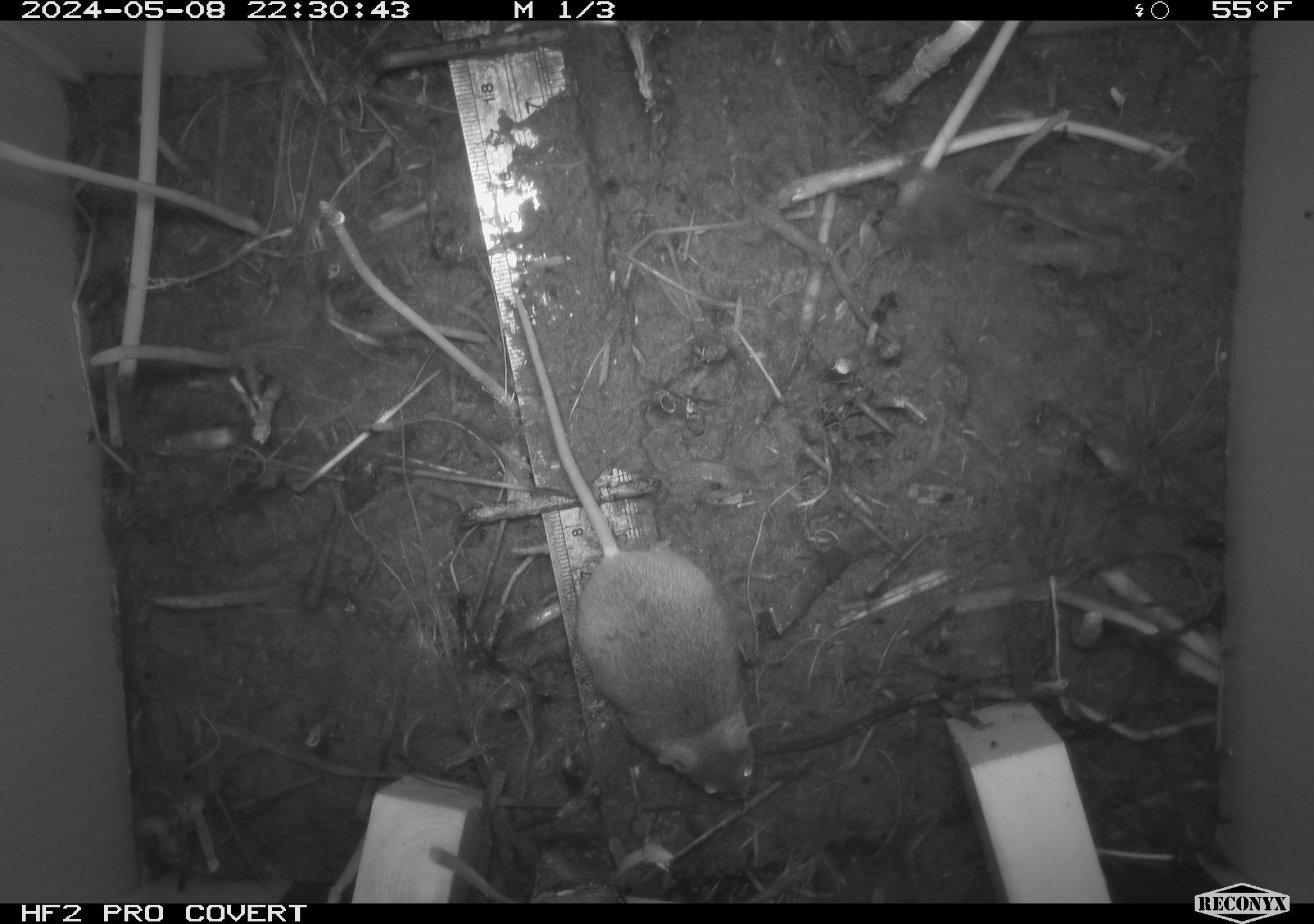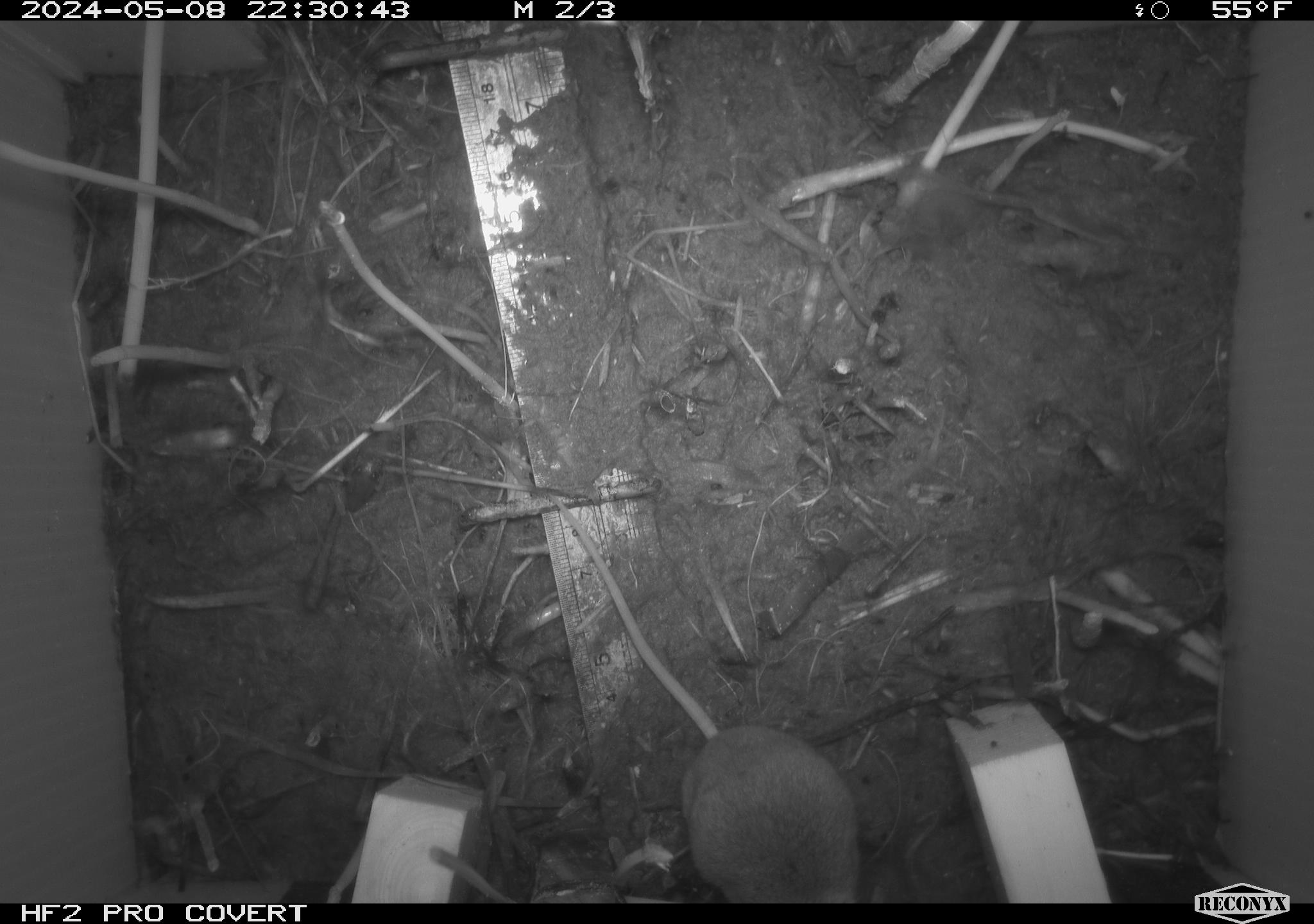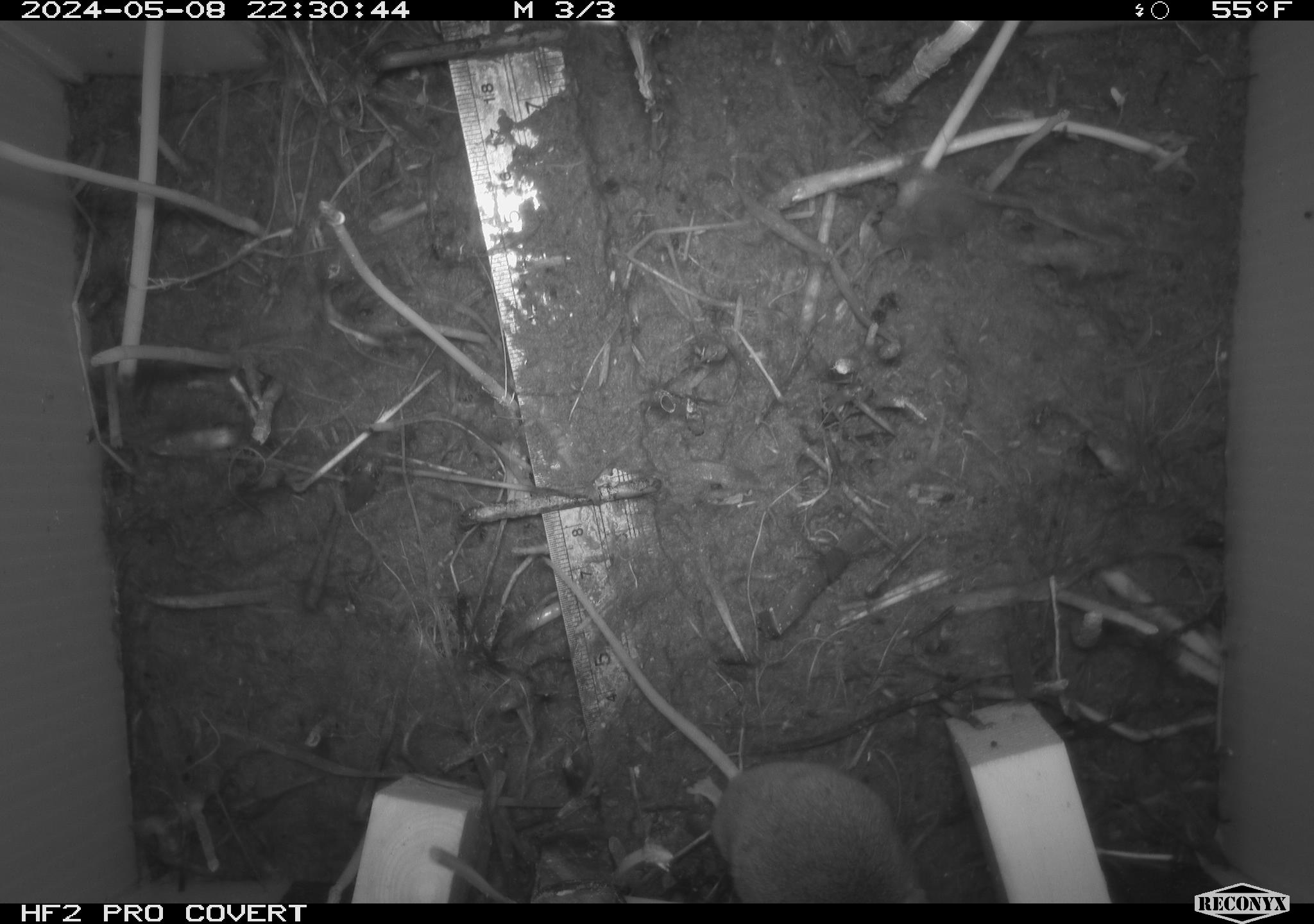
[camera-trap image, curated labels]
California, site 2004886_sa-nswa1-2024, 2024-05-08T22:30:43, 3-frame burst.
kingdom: Animalia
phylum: Chordata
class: Mammalia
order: Rodentia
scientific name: Rodentia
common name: mouse species